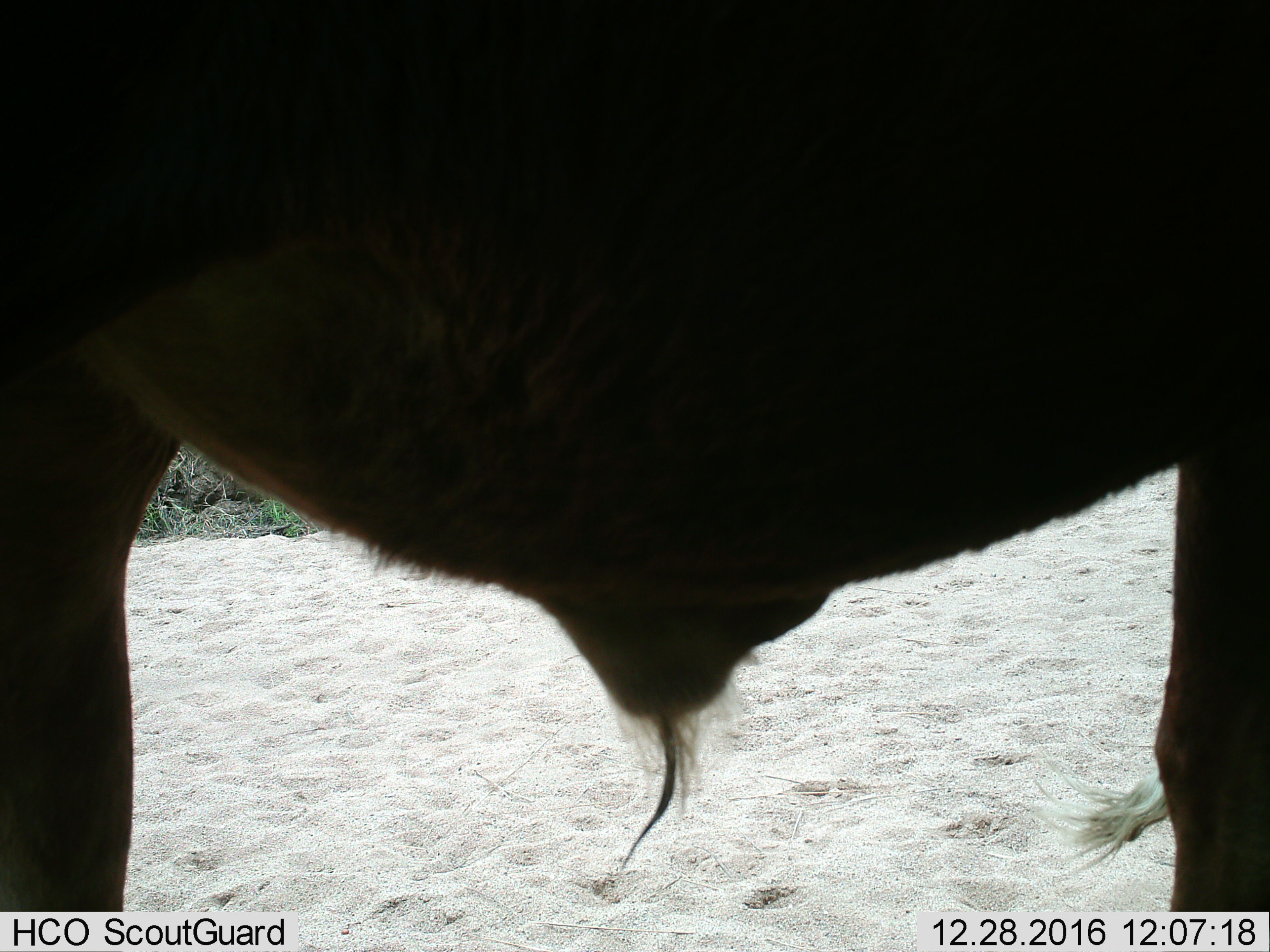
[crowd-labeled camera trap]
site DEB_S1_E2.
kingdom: Animalia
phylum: Chordata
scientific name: Vertebrata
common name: domestic animal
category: domesticanimal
Domesticanimal (domestic animal) (Vertebrata), count 1. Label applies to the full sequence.